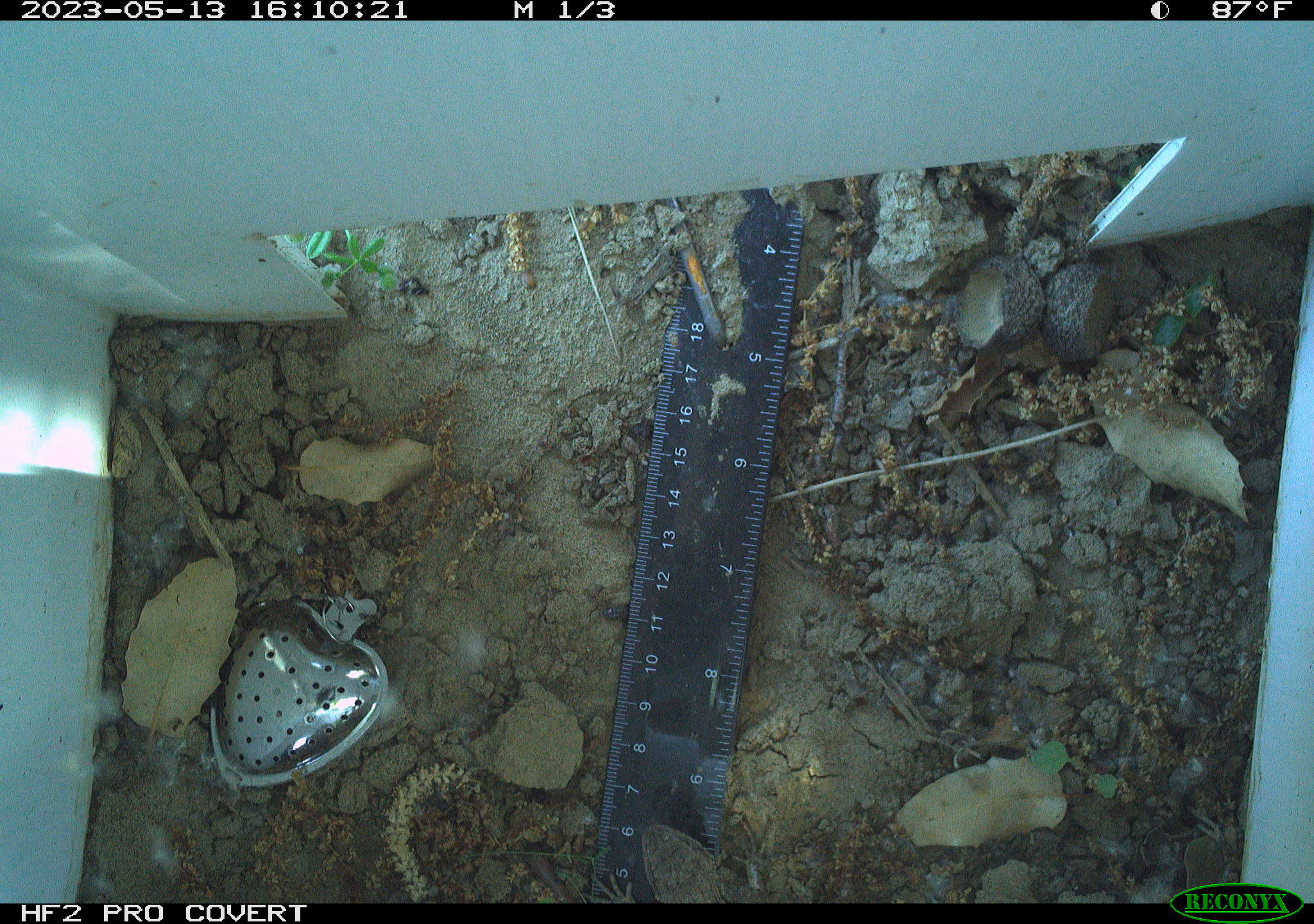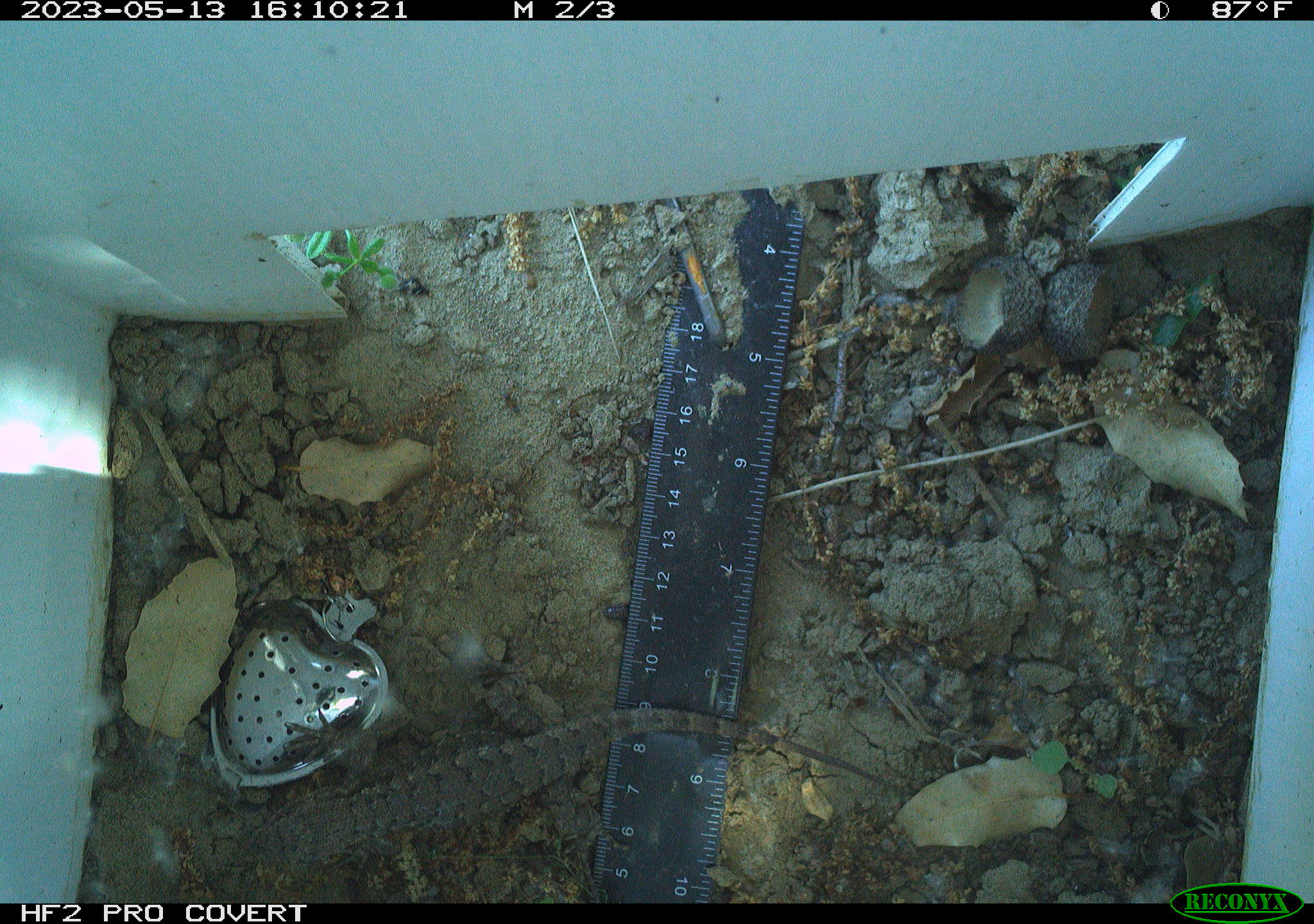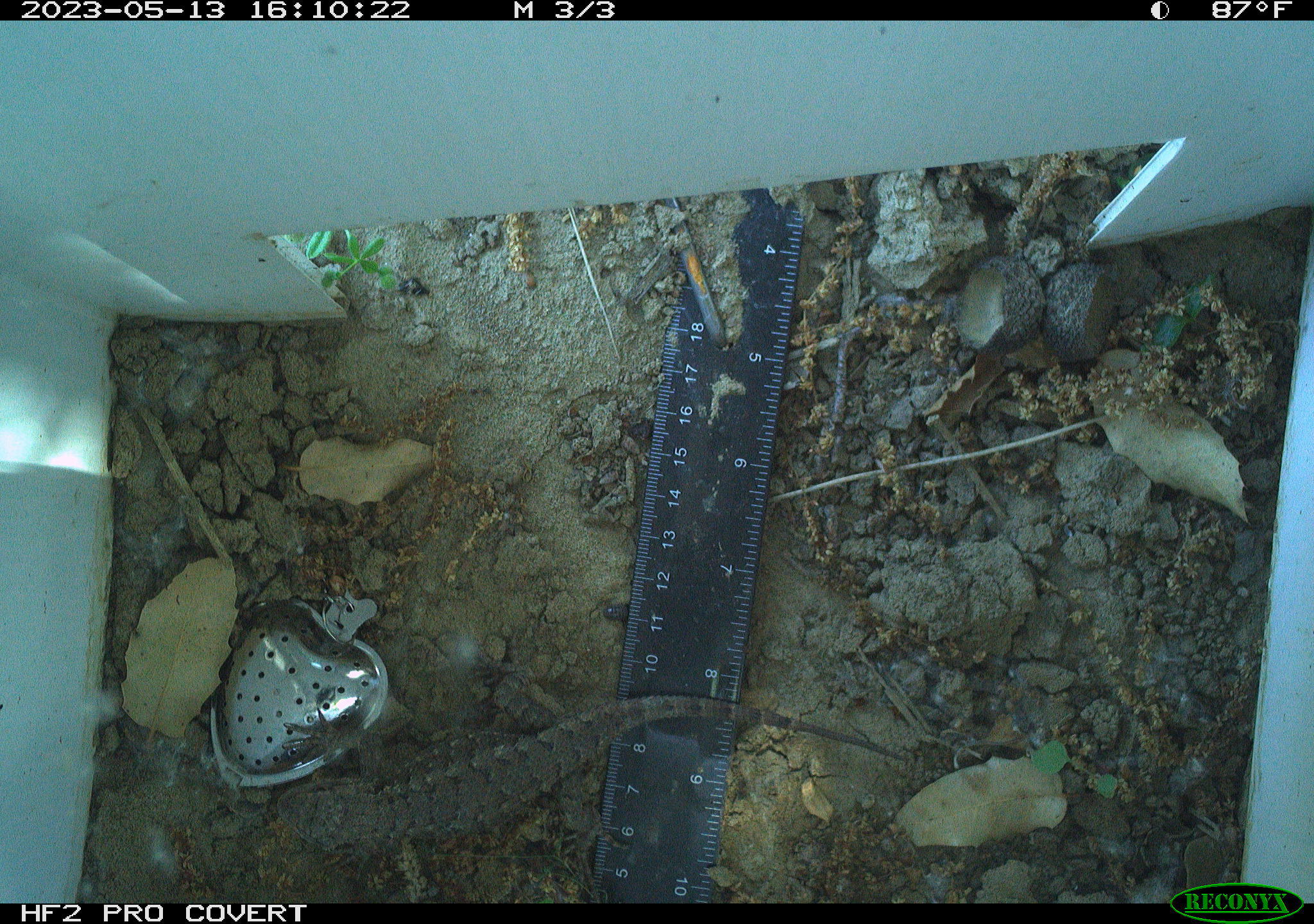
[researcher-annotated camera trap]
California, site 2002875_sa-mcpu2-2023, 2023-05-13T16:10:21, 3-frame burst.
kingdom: Animalia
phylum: Chordata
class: Reptilia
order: Squamata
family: Phrynosomatidae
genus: Sceloporus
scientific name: Sceloporus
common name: spiny lizards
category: sceloporus species